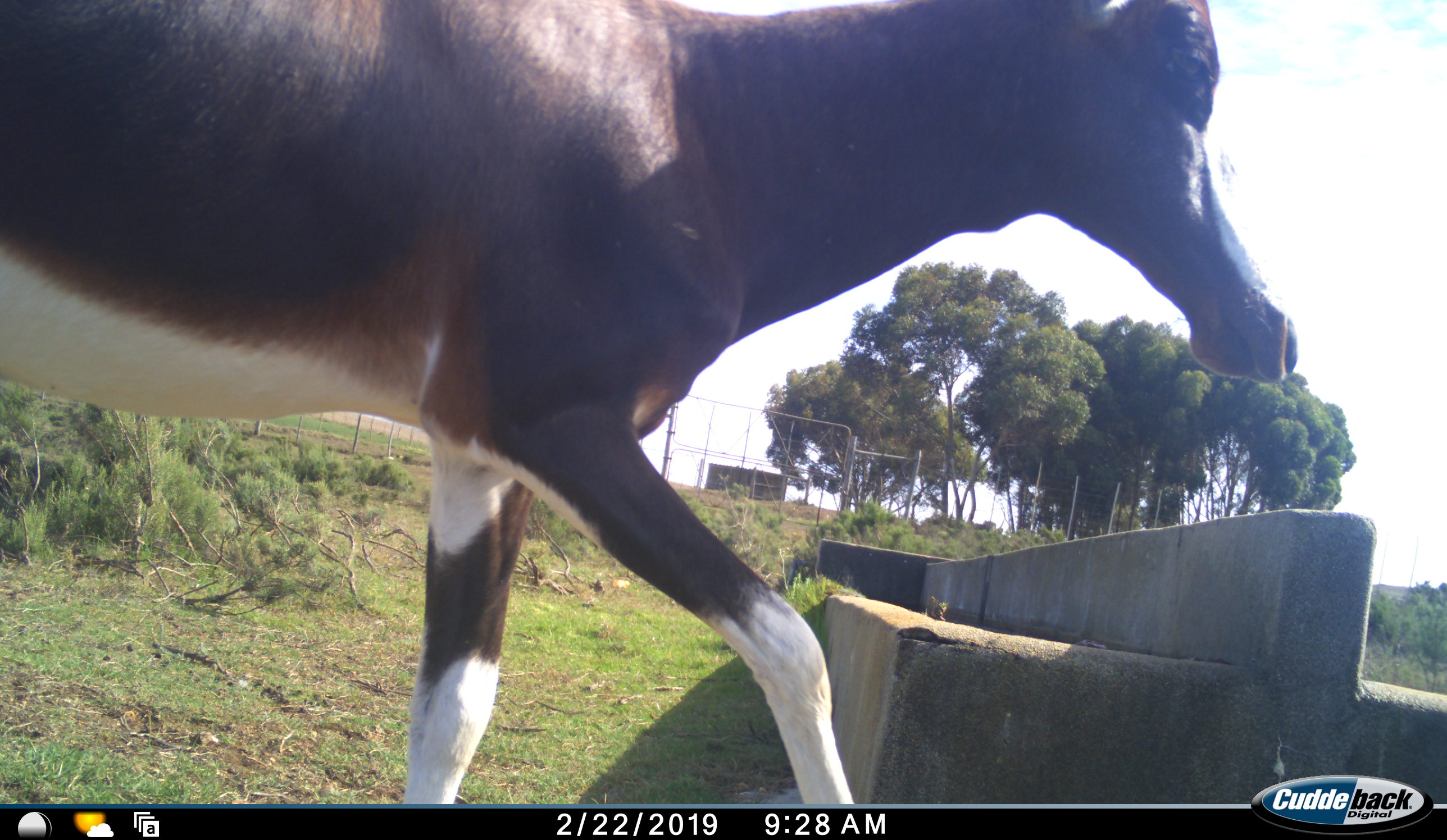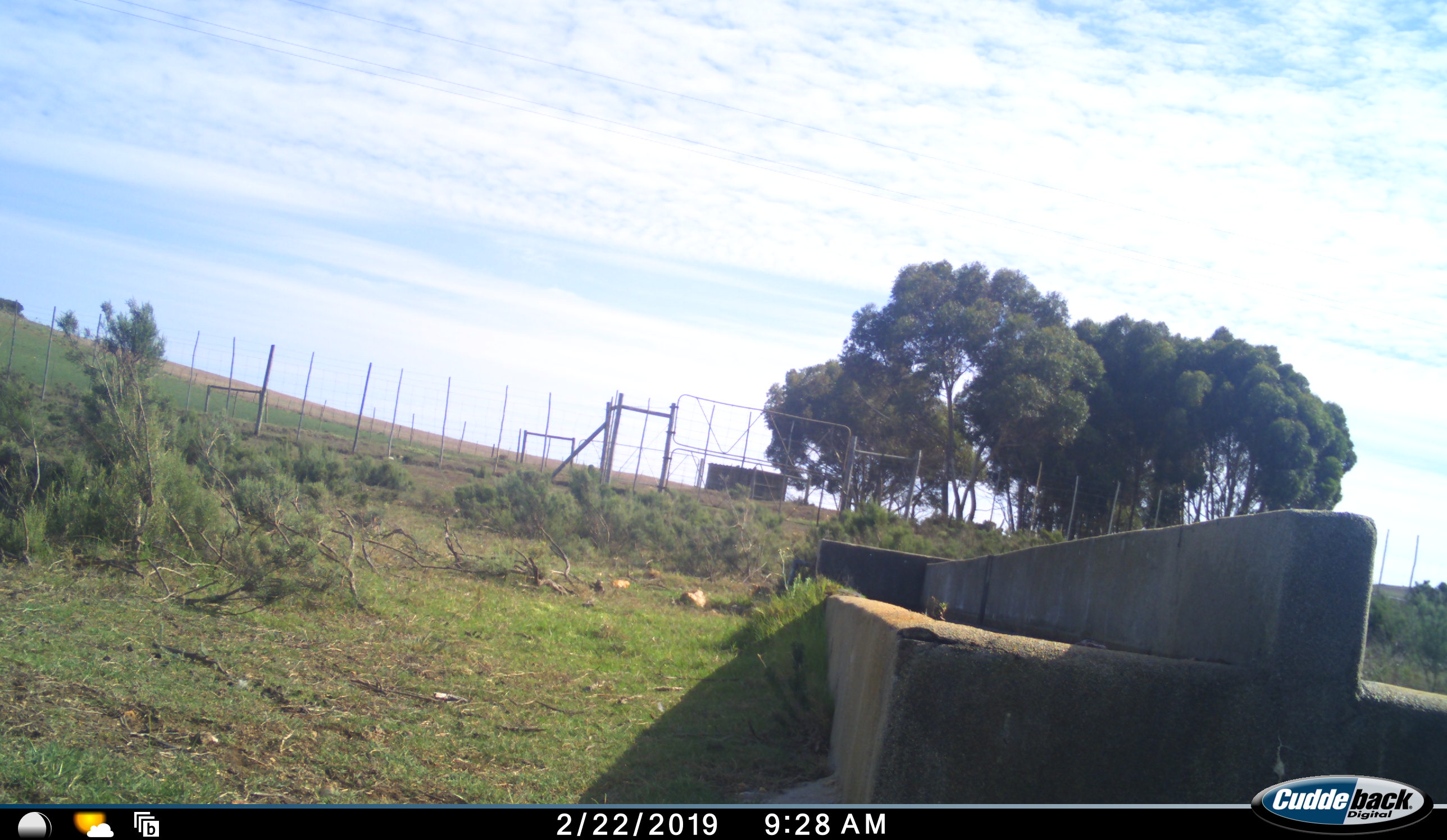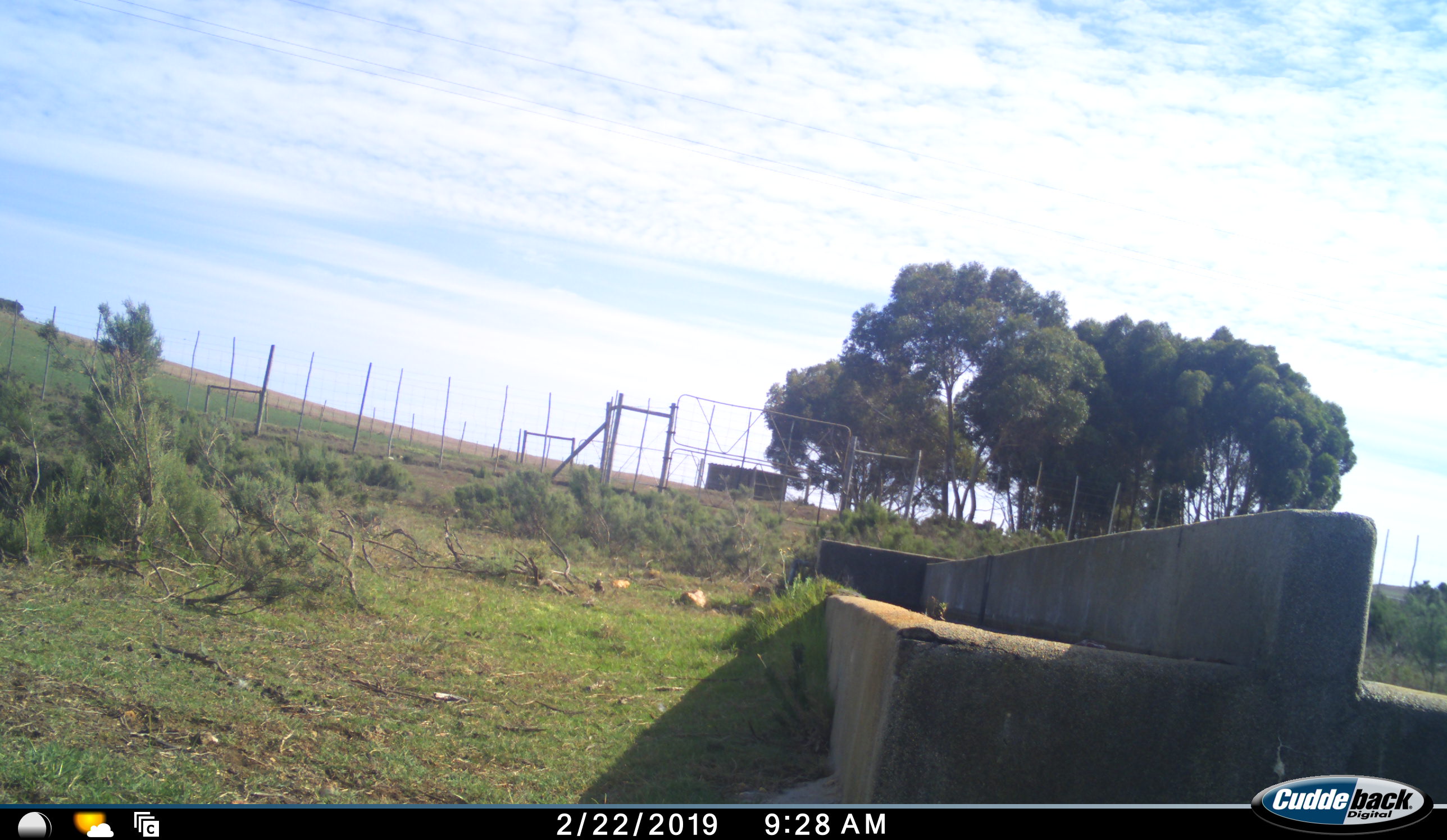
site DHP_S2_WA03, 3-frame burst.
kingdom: Animalia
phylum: Chordata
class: Mammalia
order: Artiodactyla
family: Bovidae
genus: Damaliscus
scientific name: Damaliscus pygargus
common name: bontebok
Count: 1.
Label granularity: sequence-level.